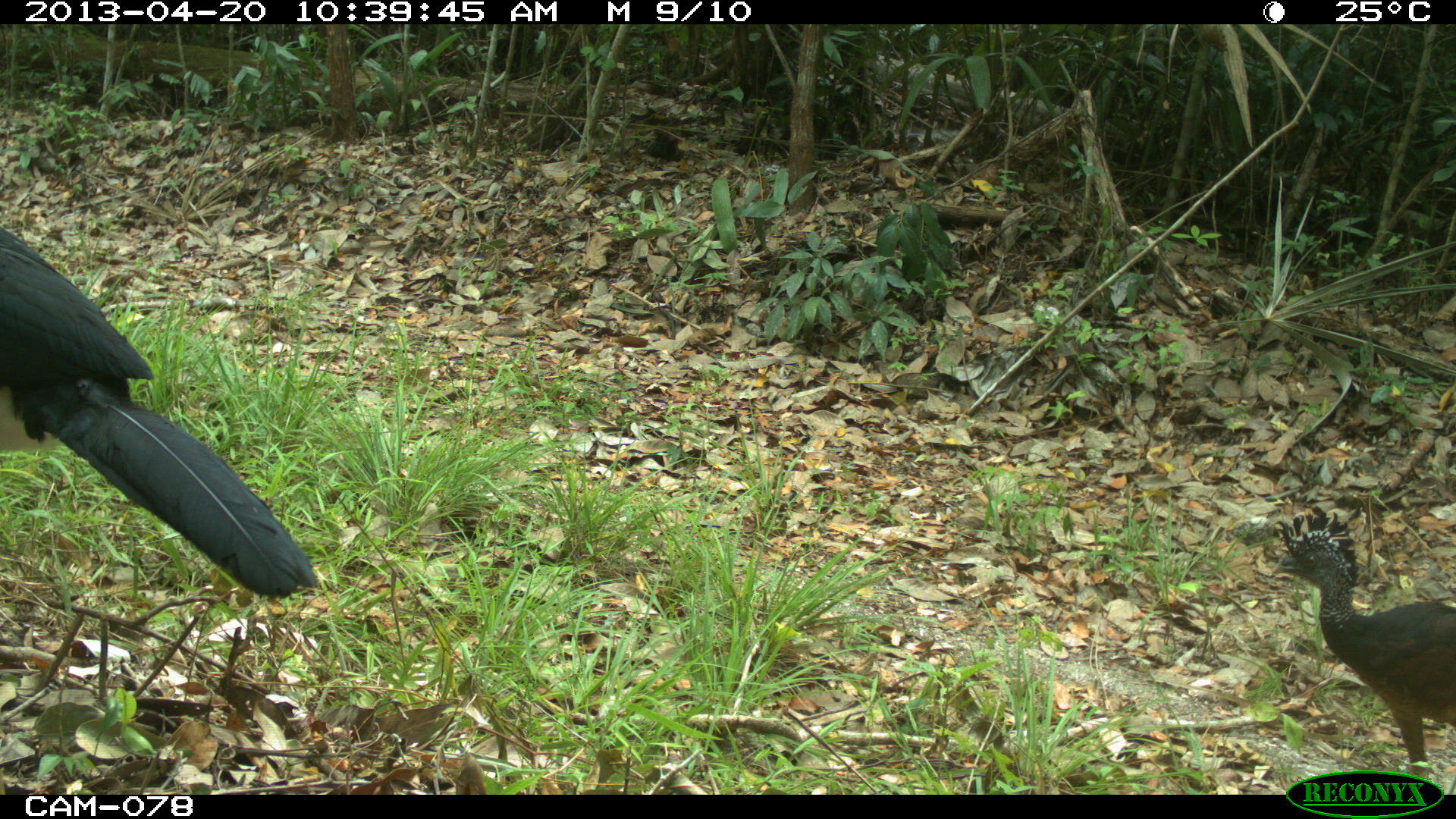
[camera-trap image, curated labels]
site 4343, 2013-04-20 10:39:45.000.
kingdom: Animalia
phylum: Chordata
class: Aves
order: Galliformes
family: Cracidae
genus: Crax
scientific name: Crax rubra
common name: great curassow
Crax rubra (great curassow), count 2.